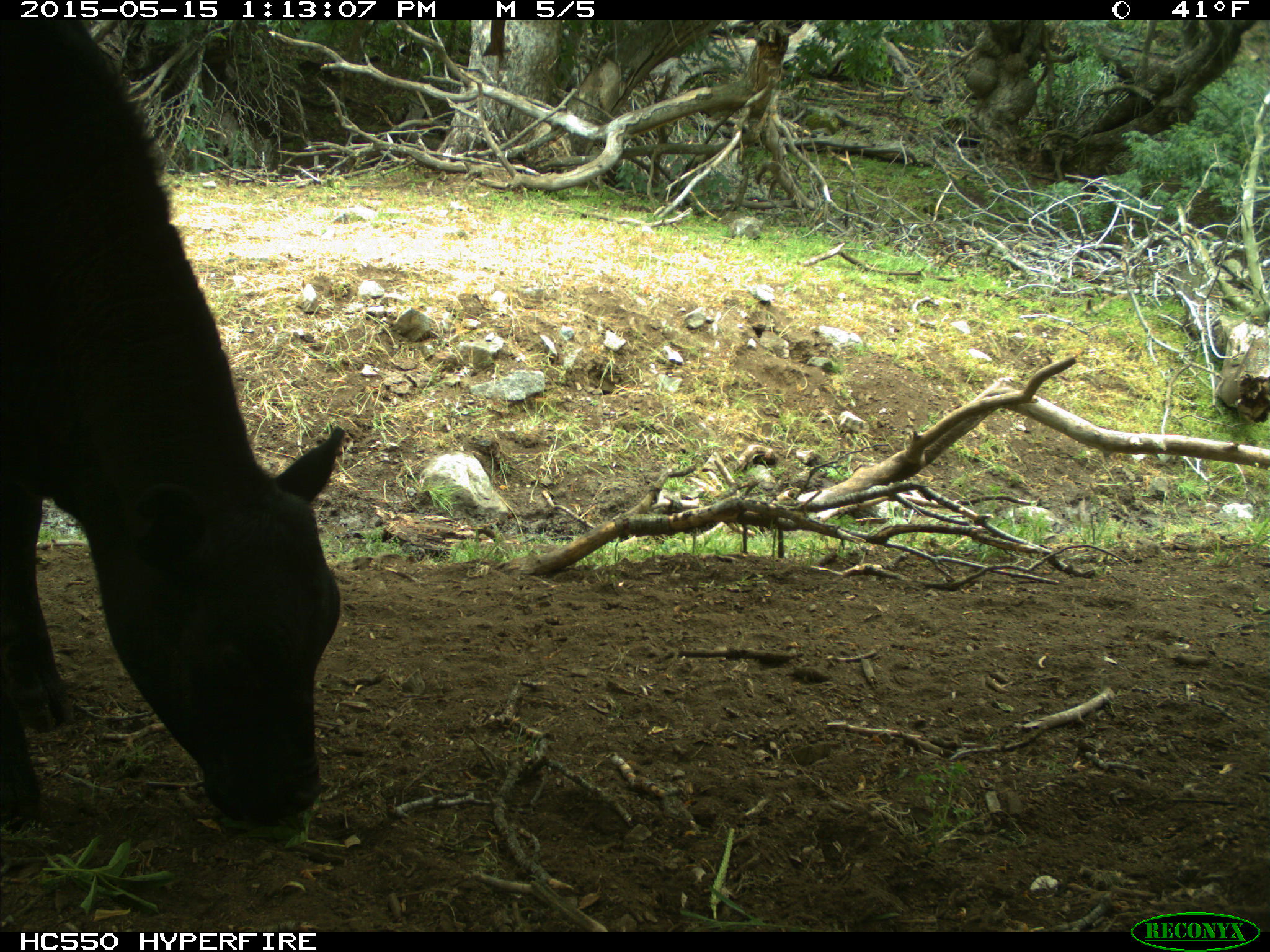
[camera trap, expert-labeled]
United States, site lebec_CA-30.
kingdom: Animalia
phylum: Chordata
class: Mammalia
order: Artiodactyla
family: Bovidae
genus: Bos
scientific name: Bos taurus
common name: domestic cow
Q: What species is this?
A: Bos taurus (domestic cow).